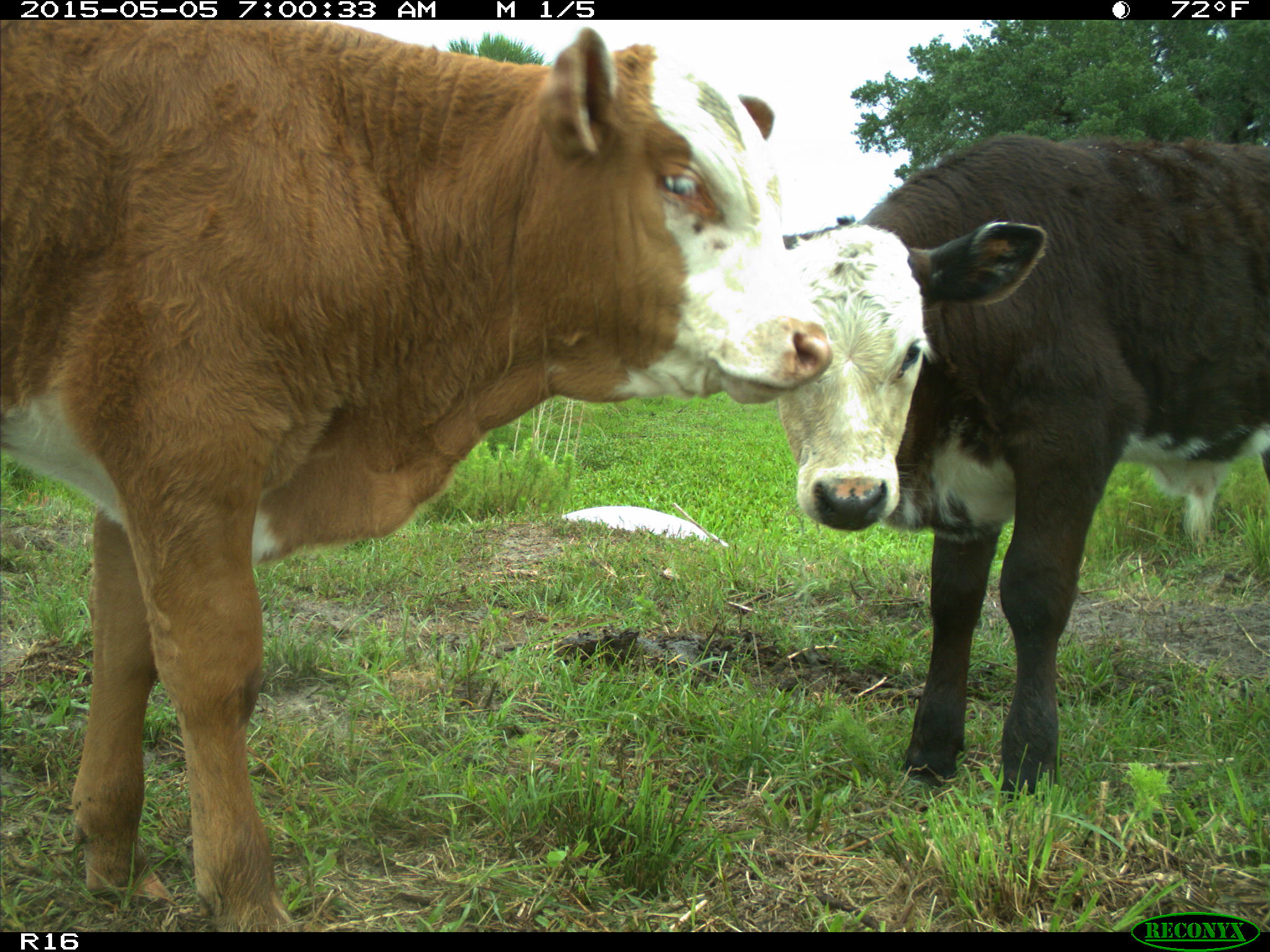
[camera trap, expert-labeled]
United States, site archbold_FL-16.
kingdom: Animalia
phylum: Chordata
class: Mammalia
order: Artiodactyla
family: Bovidae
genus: Bos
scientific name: Bos taurus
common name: domestic cow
Bos taurus (domestic cow).